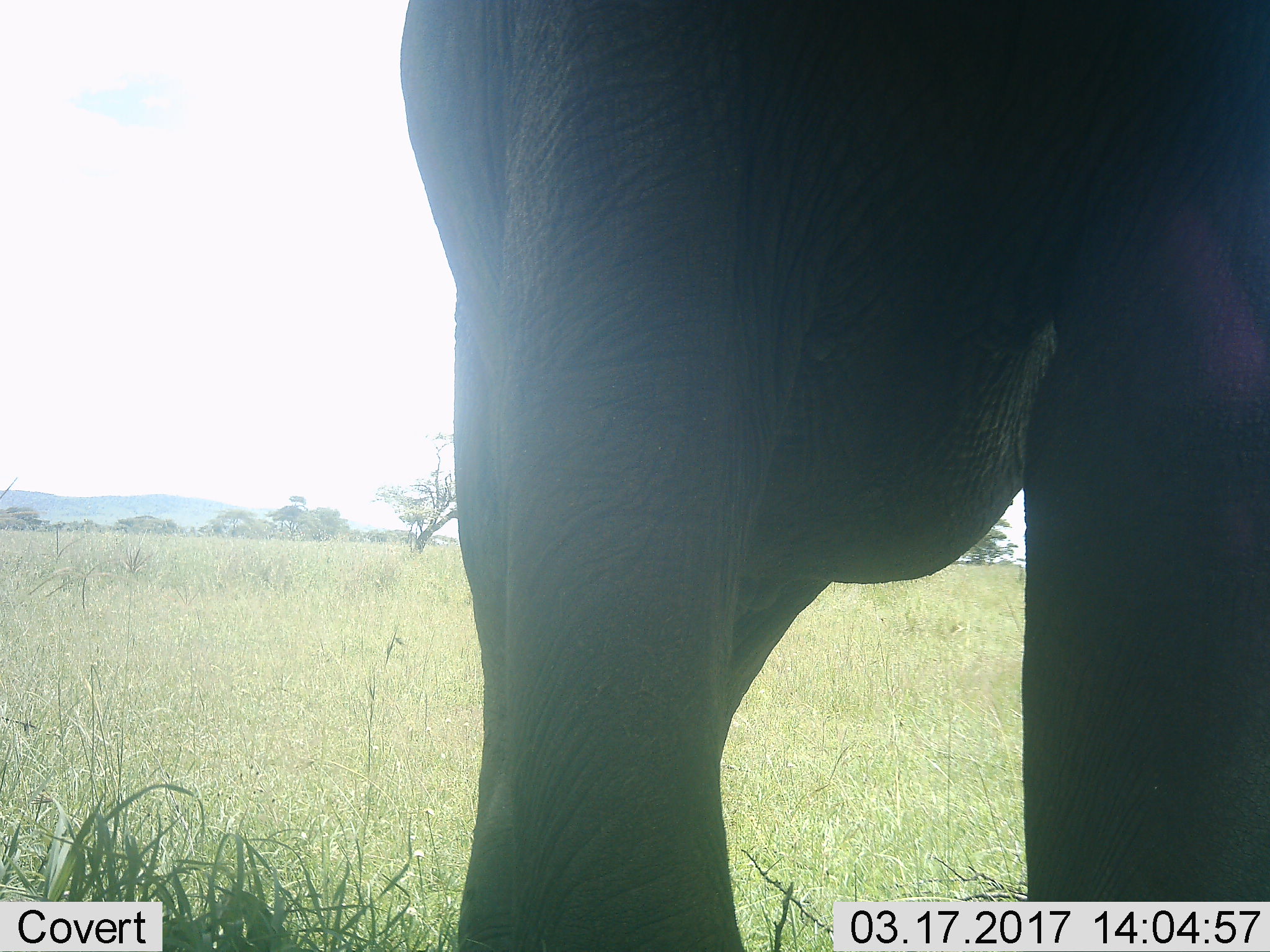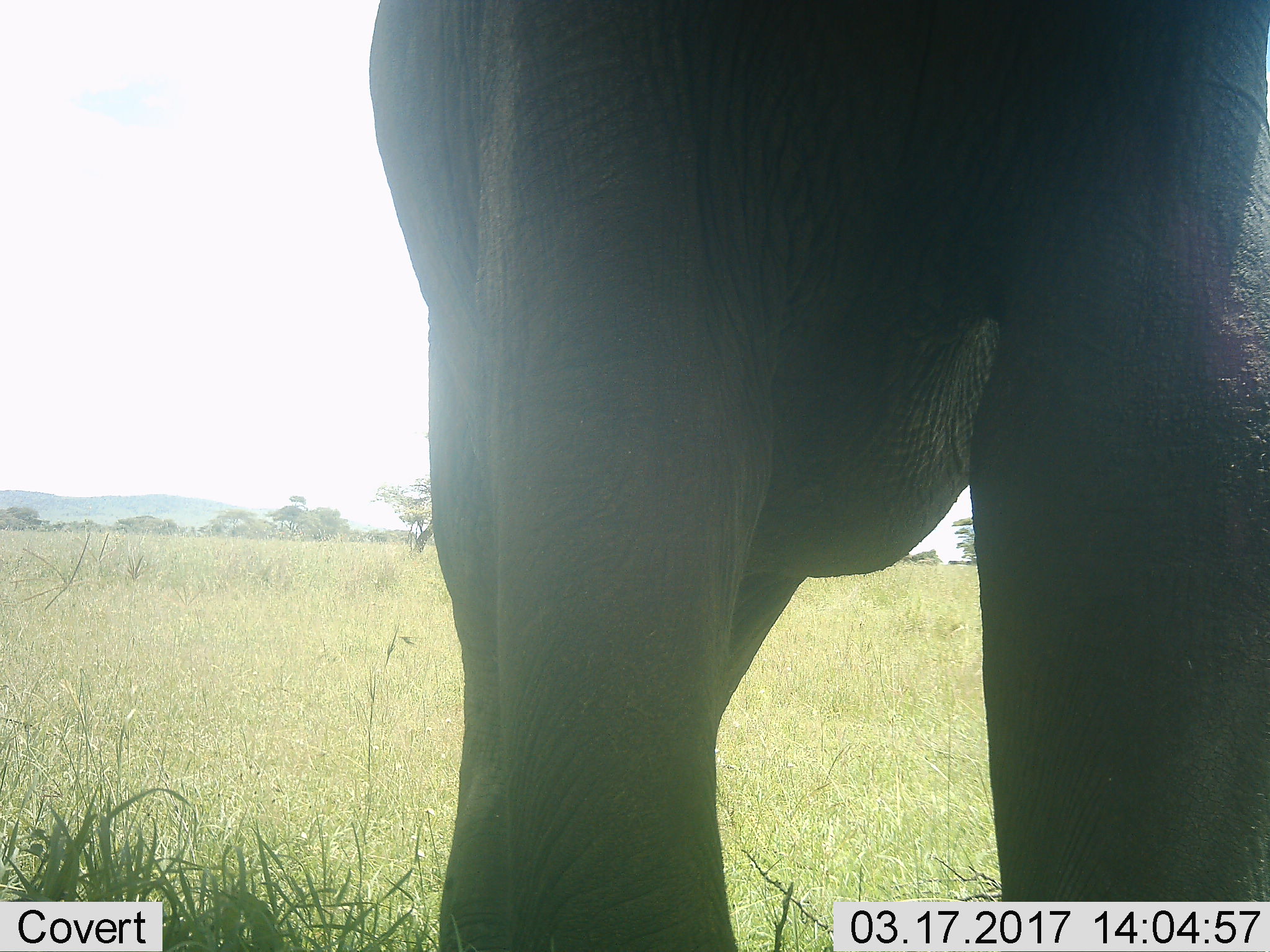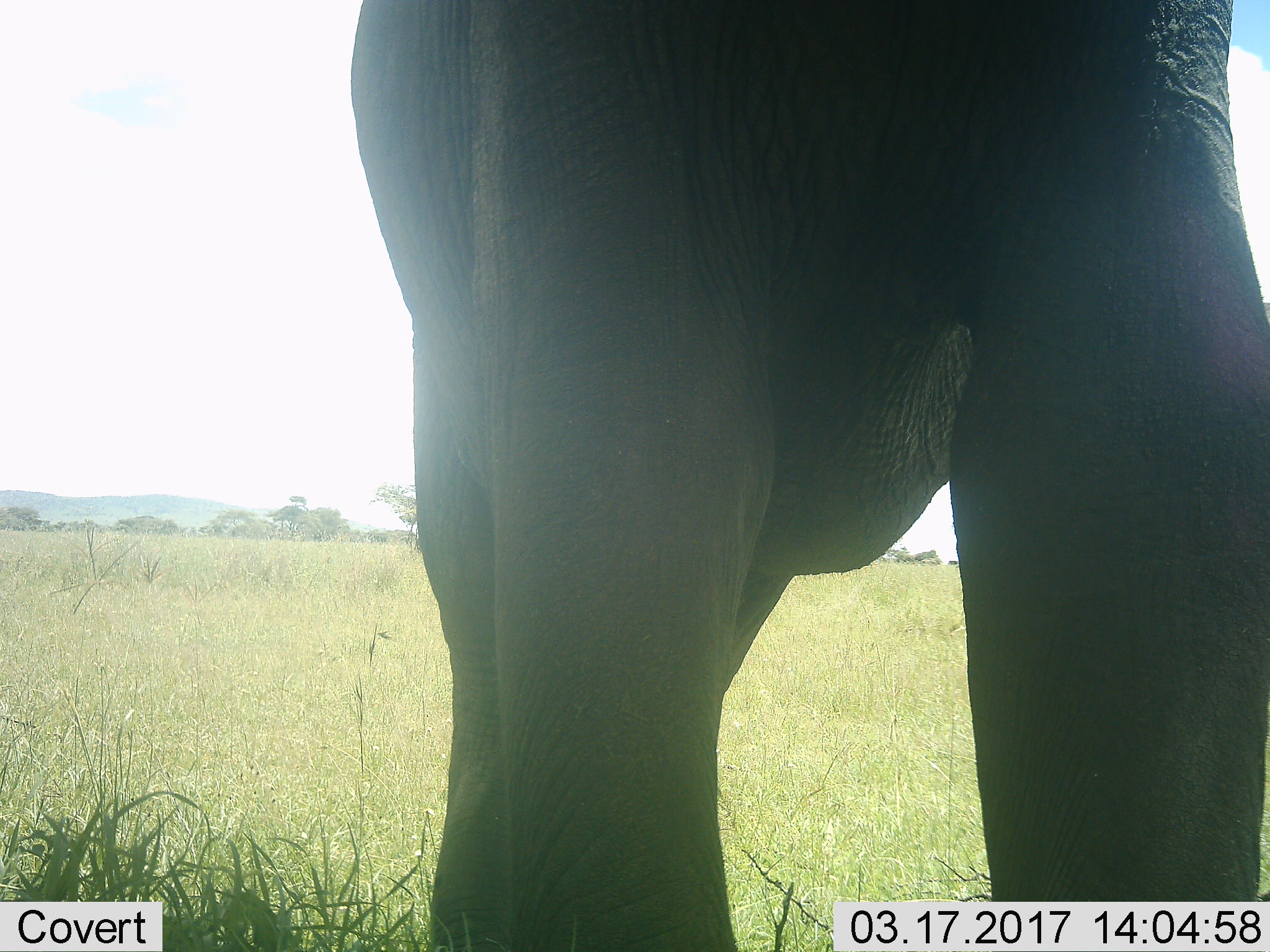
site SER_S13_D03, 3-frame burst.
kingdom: Animalia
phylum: Chordata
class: Mammalia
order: Proboscidea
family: Elephantidae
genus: Loxodonta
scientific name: Loxodonta africana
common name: african bush elephant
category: elephant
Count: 1.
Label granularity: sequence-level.